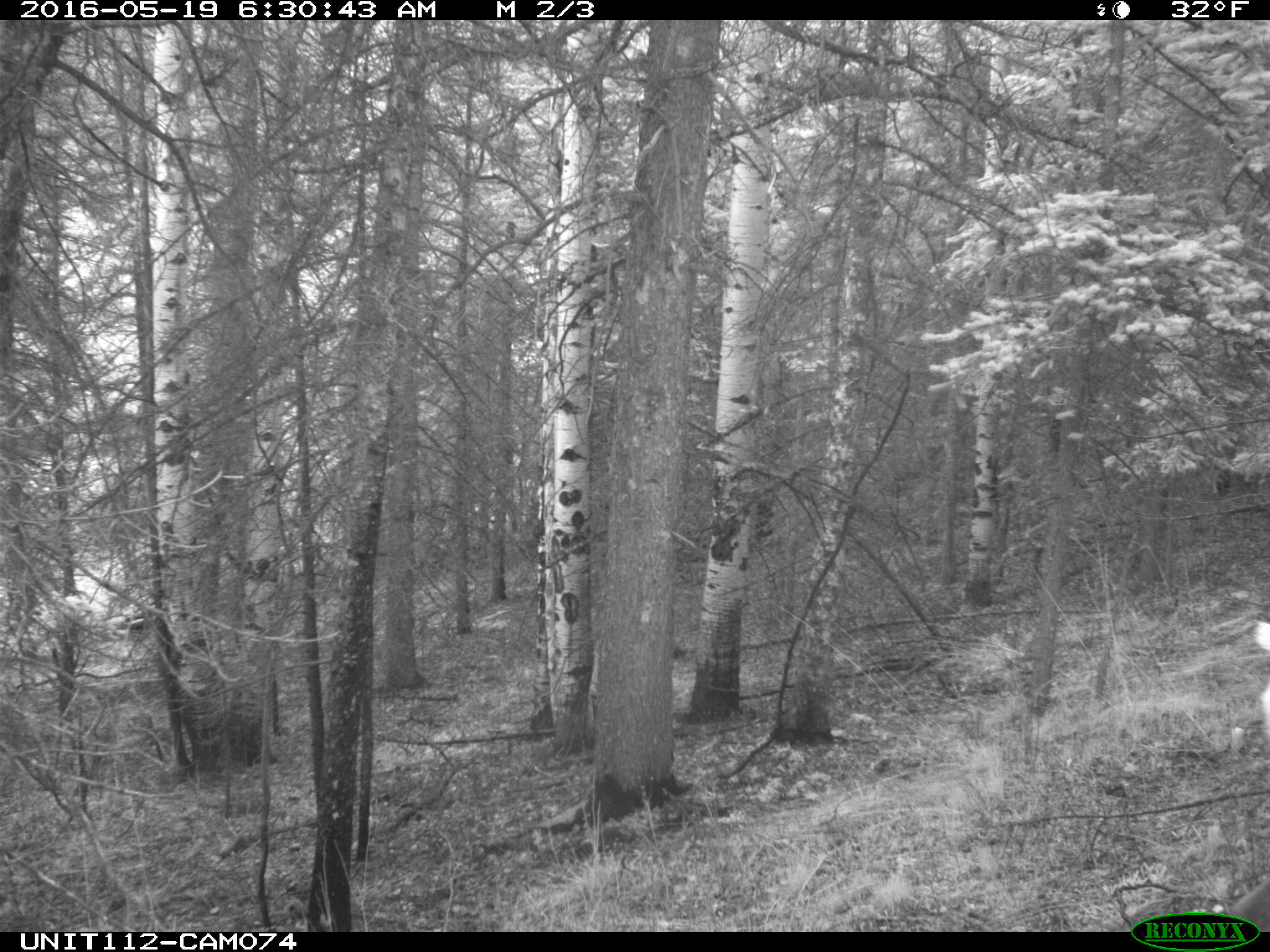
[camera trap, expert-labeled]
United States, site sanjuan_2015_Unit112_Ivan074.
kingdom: Animalia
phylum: Chordata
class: Mammalia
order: Artiodactyla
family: Cervidae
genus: Cervus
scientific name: Cervus elaphus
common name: red deer